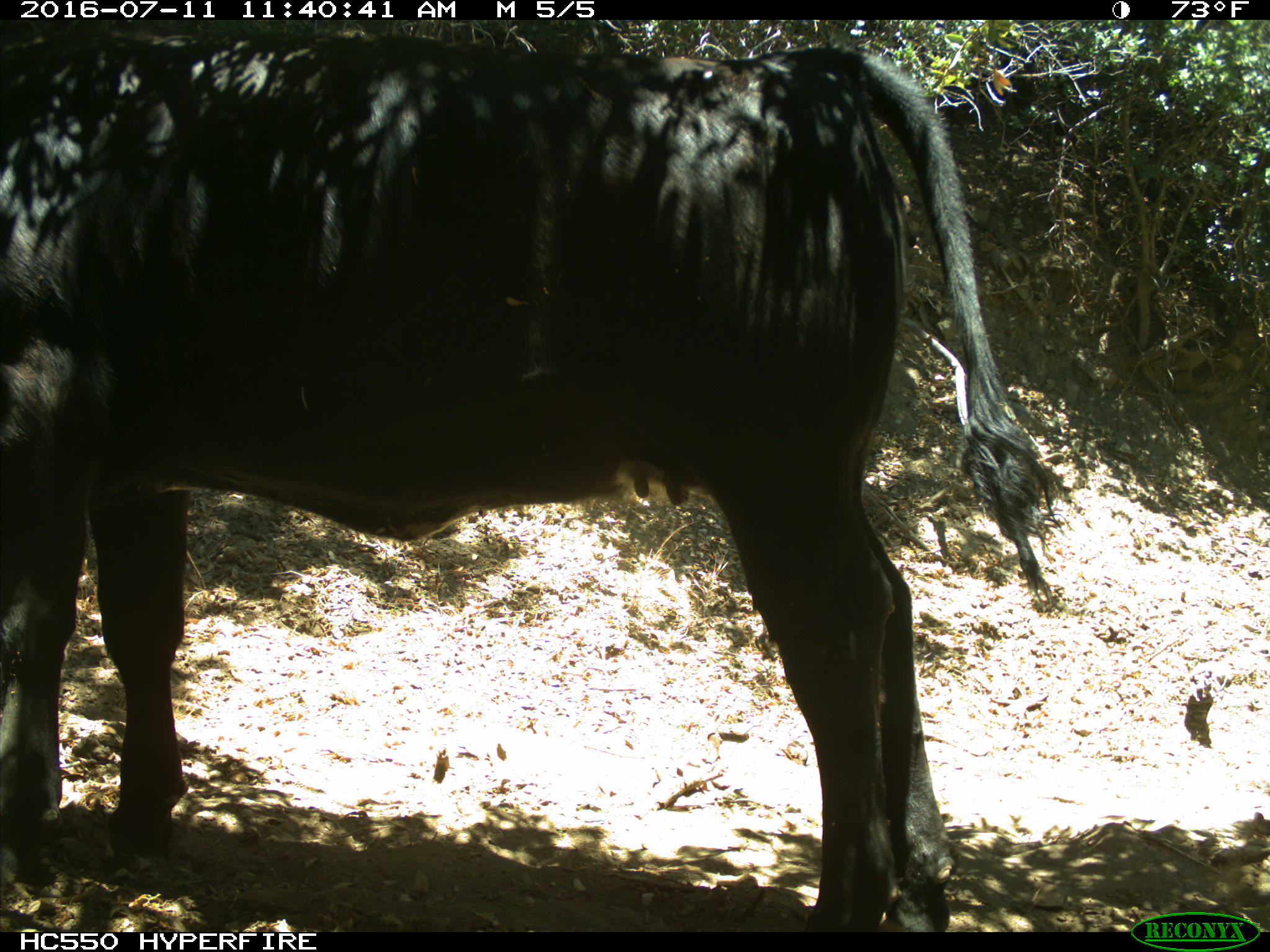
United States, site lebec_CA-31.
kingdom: Animalia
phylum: Chordata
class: Mammalia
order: Artiodactyla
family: Bovidae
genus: Bos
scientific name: Bos taurus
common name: domestic cow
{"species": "Bos taurus (domestic cow)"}